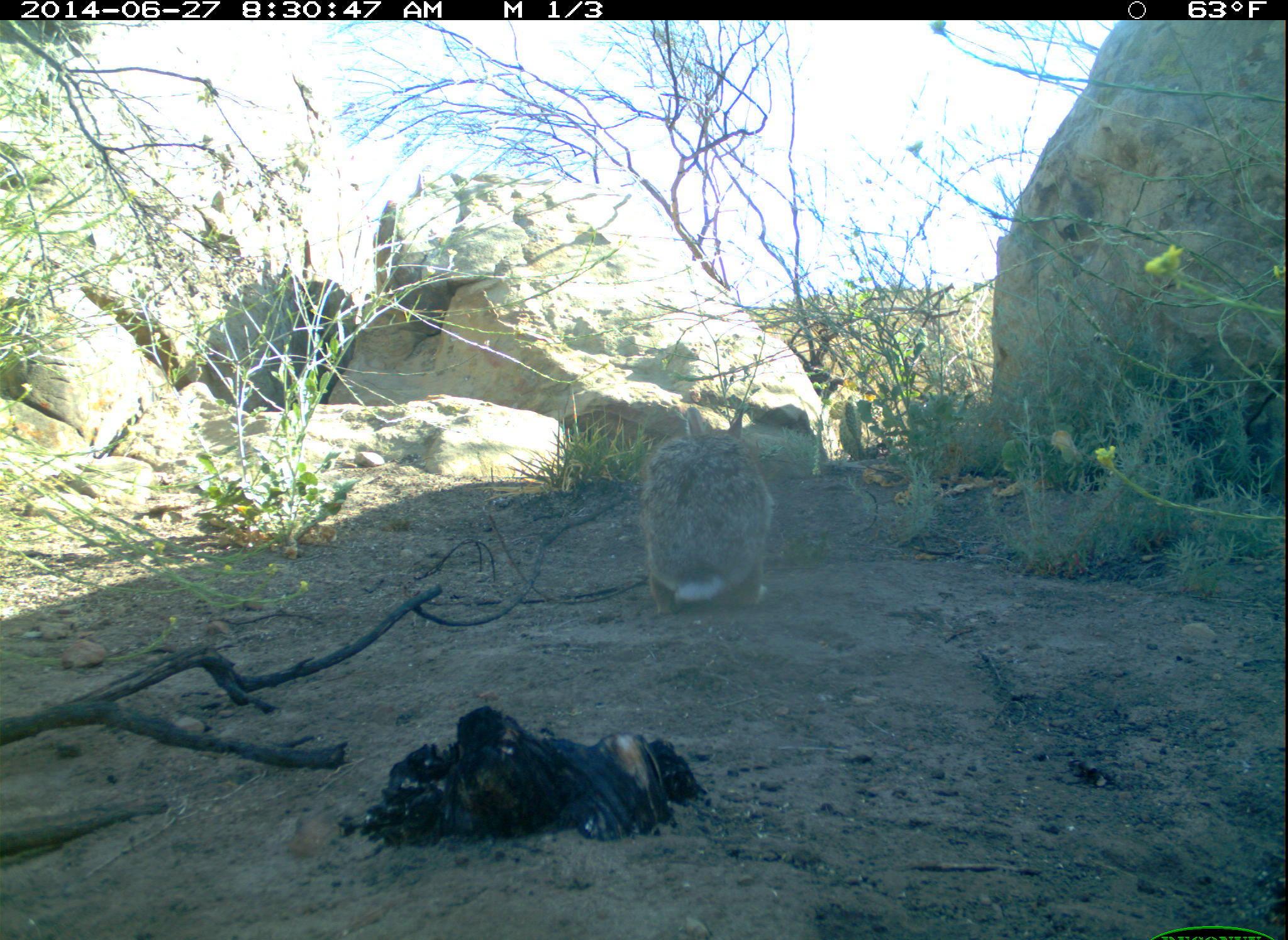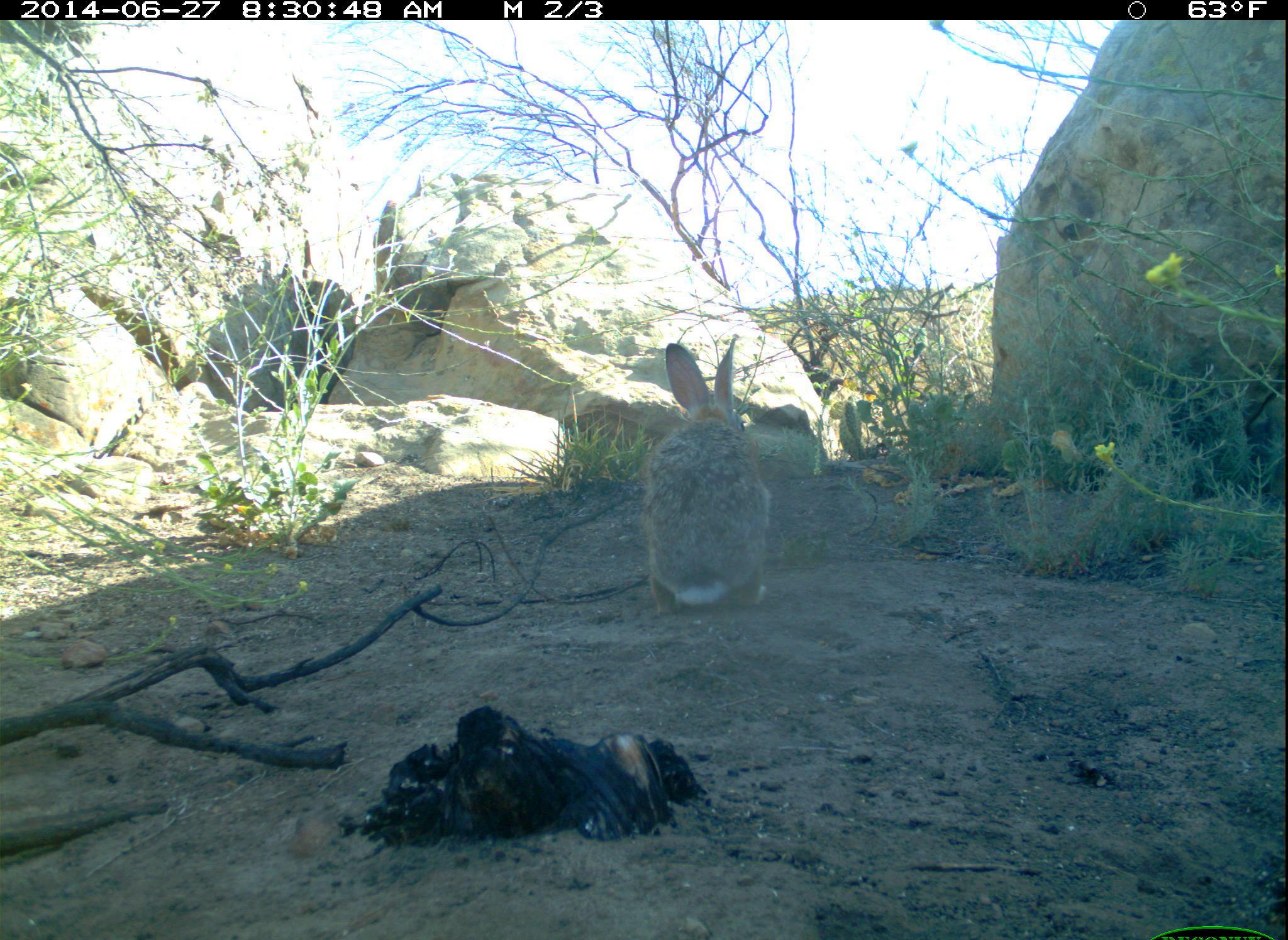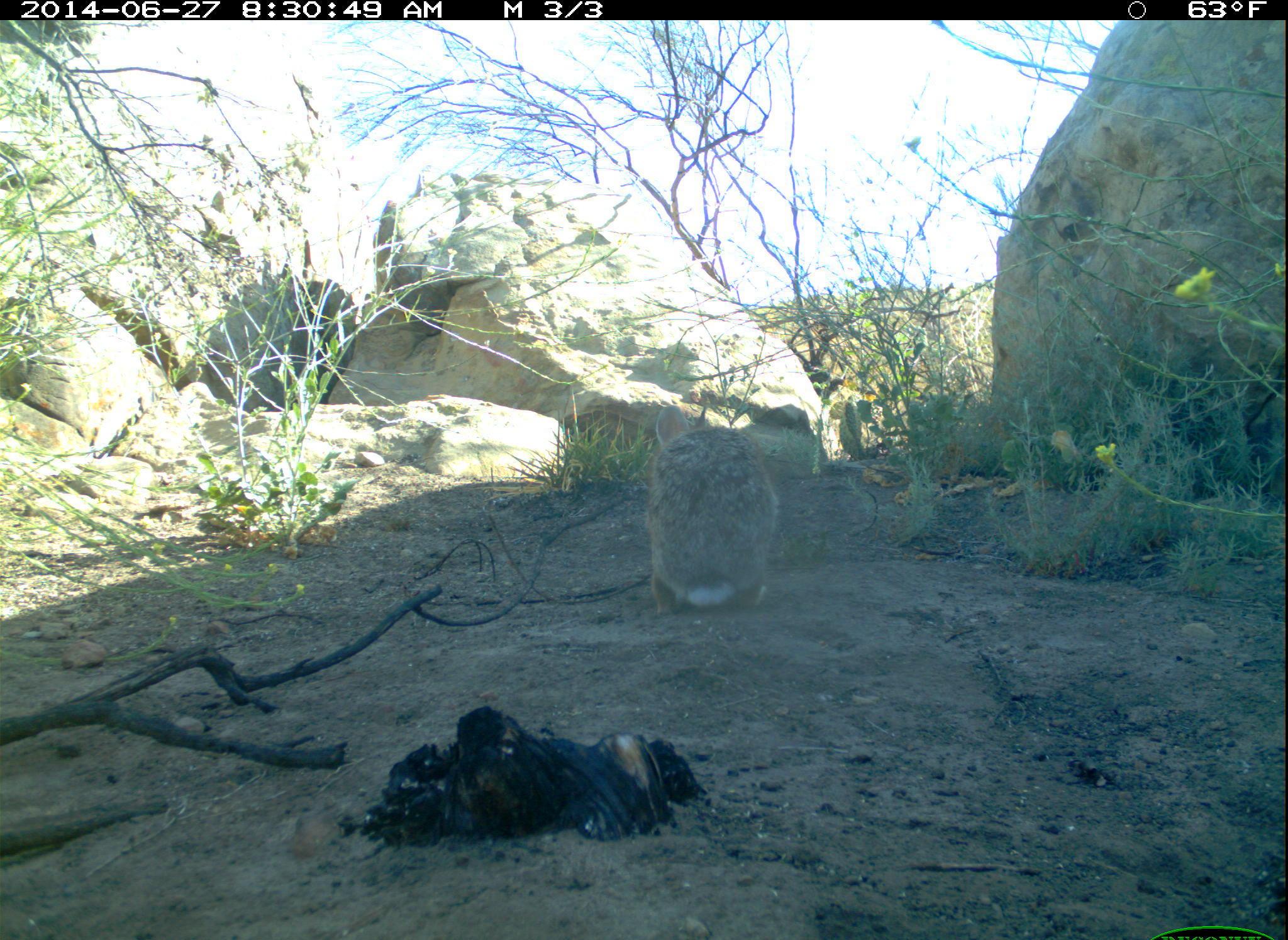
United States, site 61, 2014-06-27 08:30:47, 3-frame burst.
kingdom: Animalia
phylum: Chordata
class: Mammalia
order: Lagomorpha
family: Leporidae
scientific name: Leporidae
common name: rabbits and hares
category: rabbit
Rabbit (rabbits and hares) (Leporidae).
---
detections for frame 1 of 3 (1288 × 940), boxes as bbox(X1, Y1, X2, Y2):
rabbit: bbox(637, 398, 788, 629)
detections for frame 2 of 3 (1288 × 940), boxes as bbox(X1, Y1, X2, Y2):
rabbit: bbox(633, 329, 792, 620)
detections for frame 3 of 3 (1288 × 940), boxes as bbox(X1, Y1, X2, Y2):
rabbit: bbox(631, 393, 781, 623)